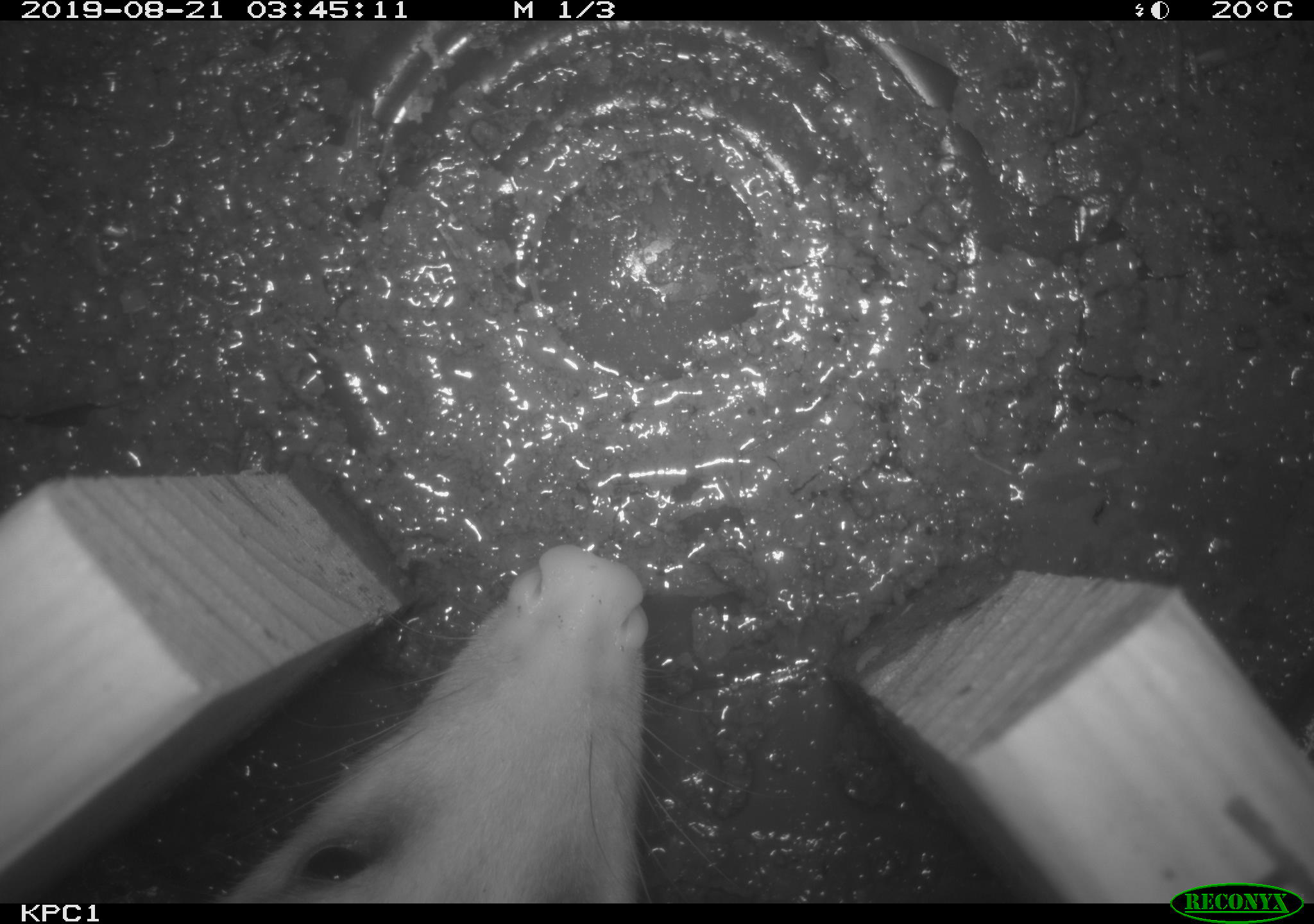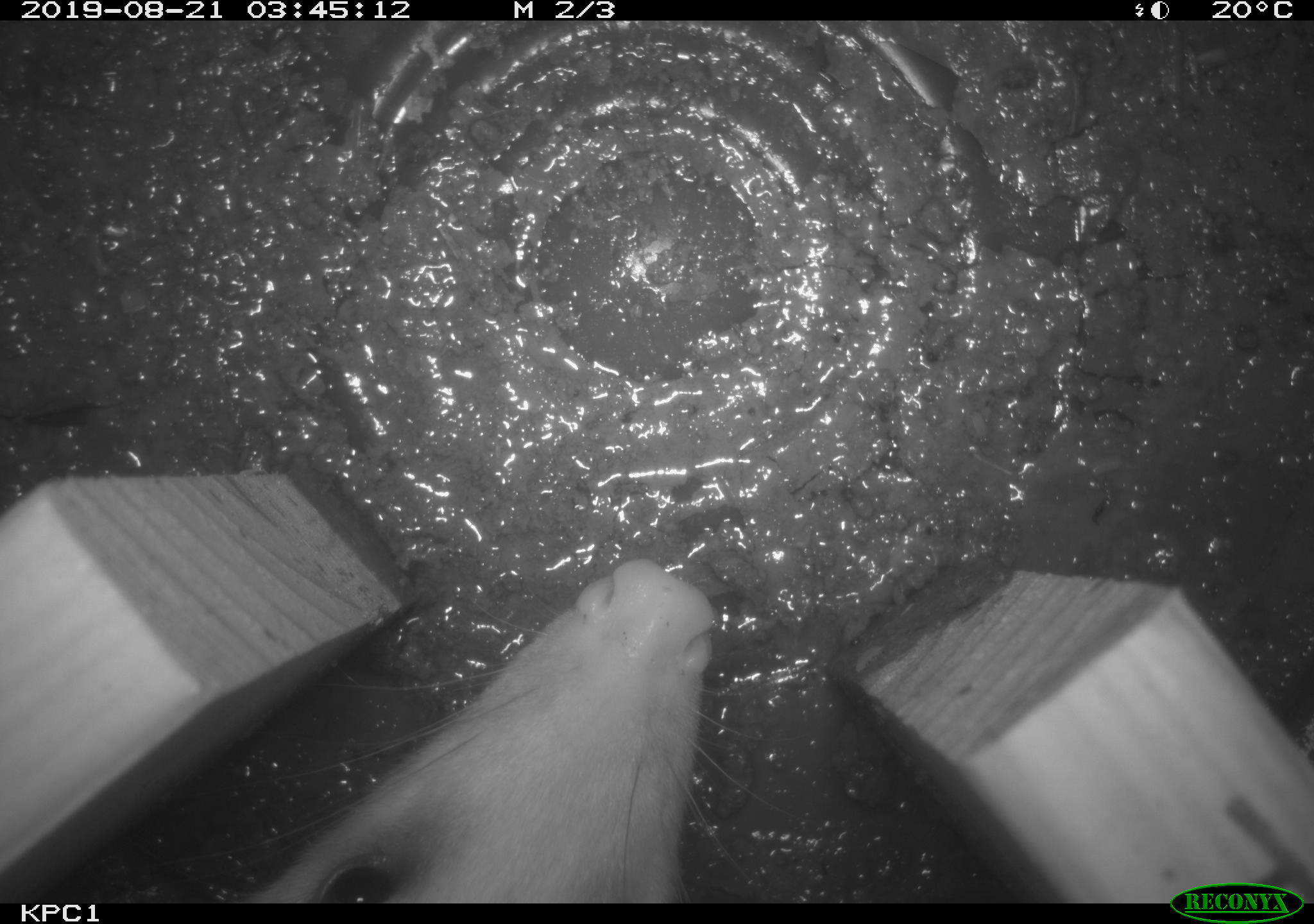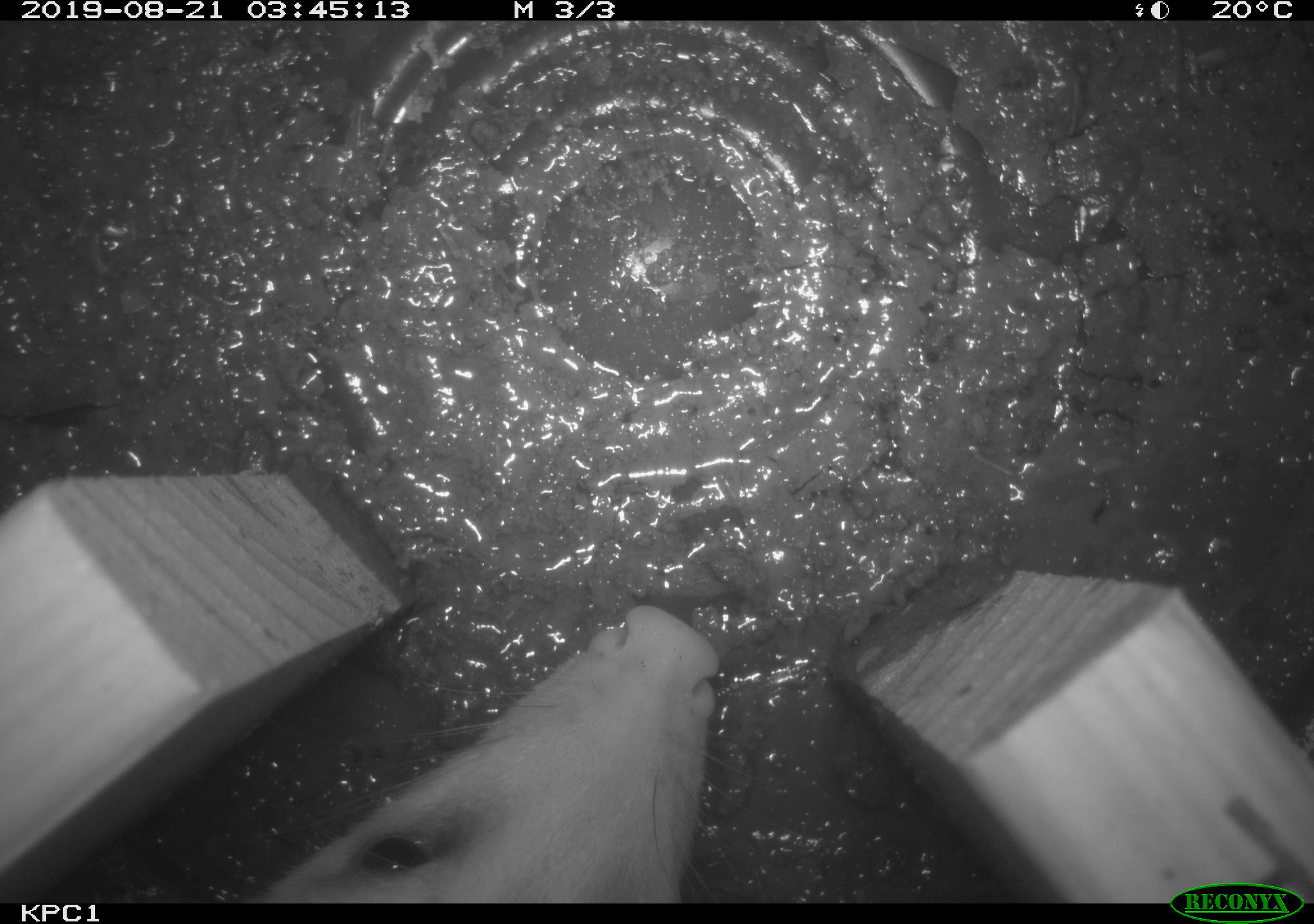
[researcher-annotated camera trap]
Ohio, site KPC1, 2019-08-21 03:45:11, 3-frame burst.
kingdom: Animalia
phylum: Chordata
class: Mammalia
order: Didelphimorphia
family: Didelphidae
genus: Didelphis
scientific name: Didelphis virginiana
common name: virginia opossum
Virginia opossum (Didelphis virginiana).